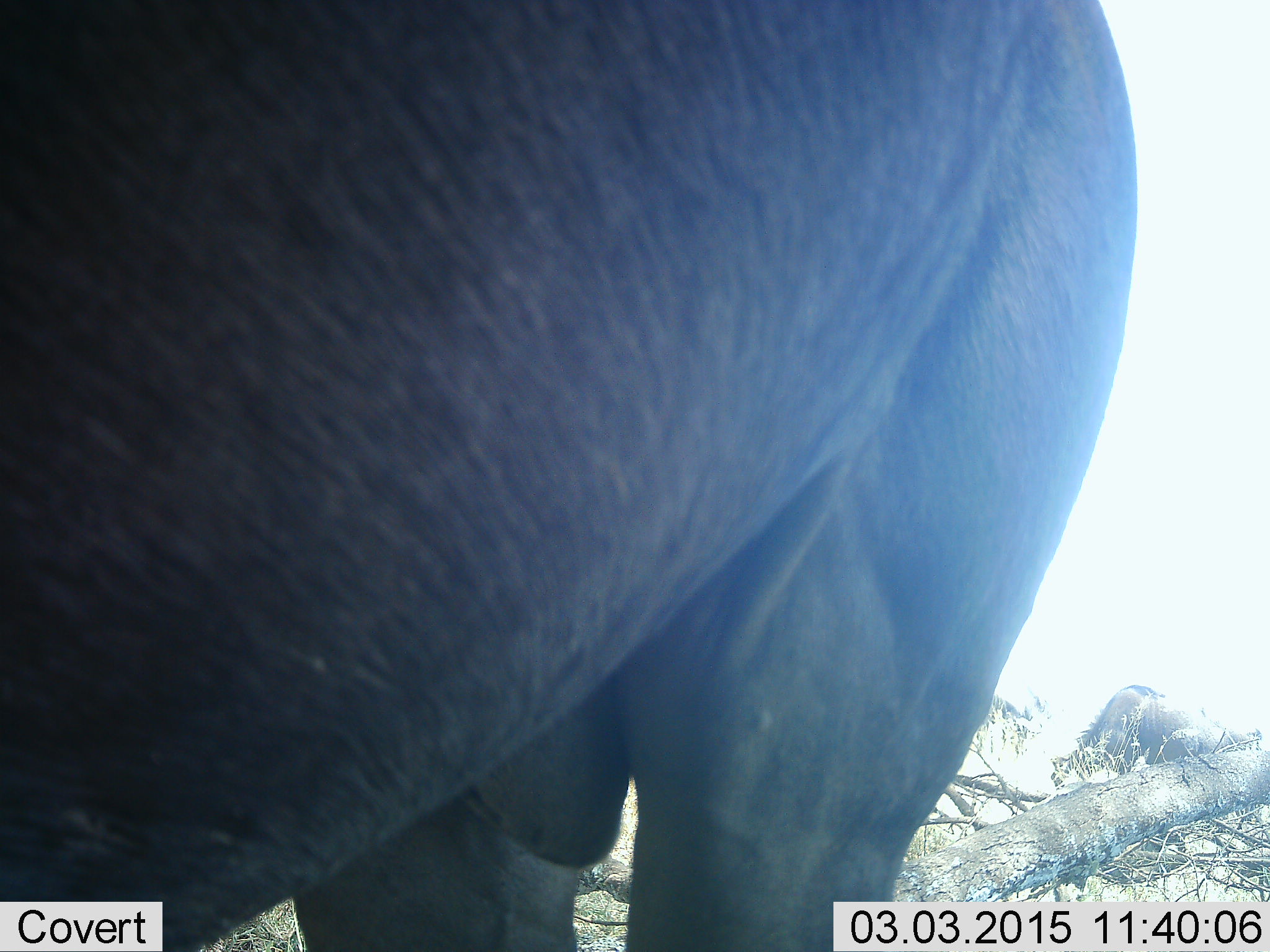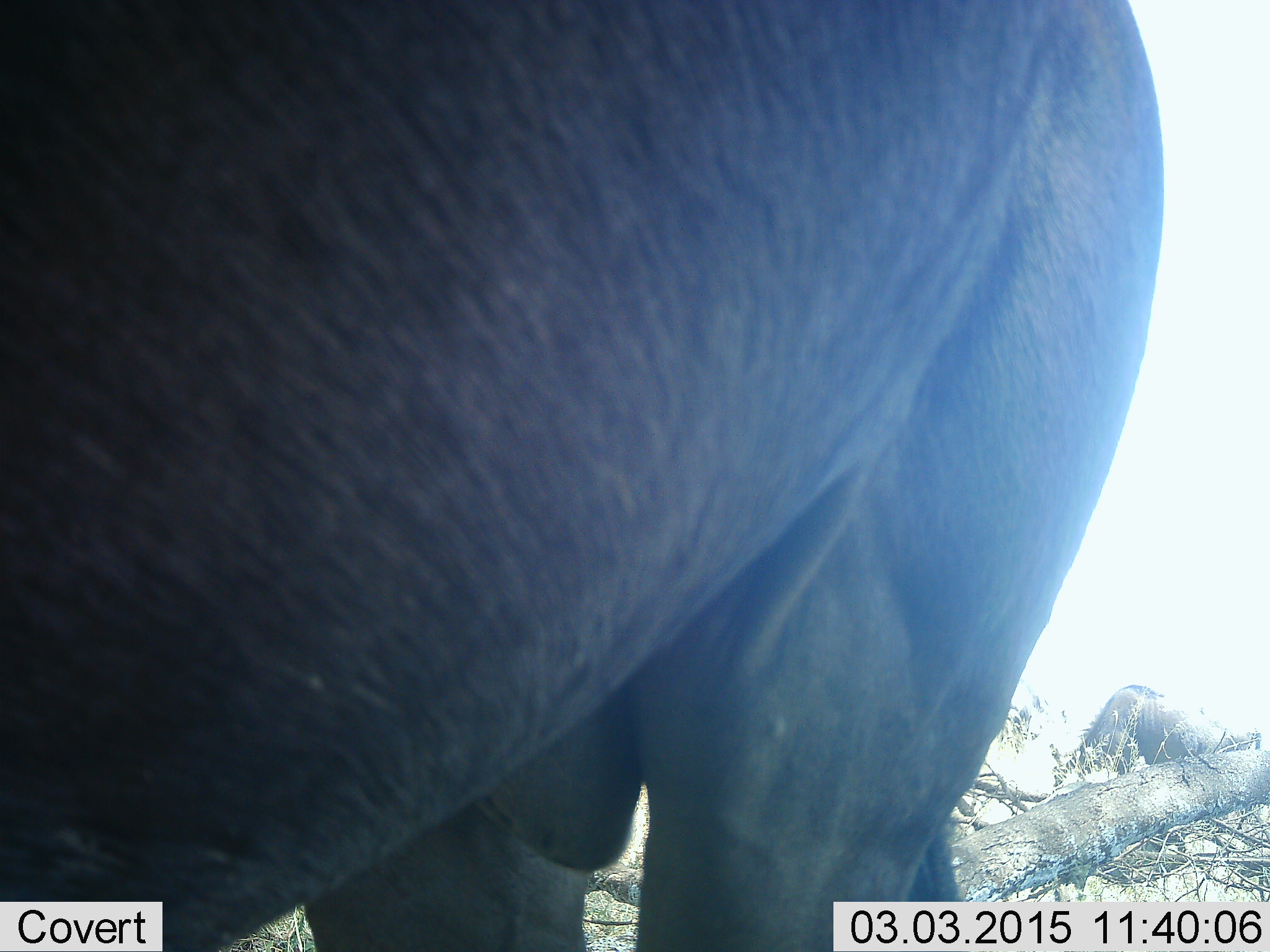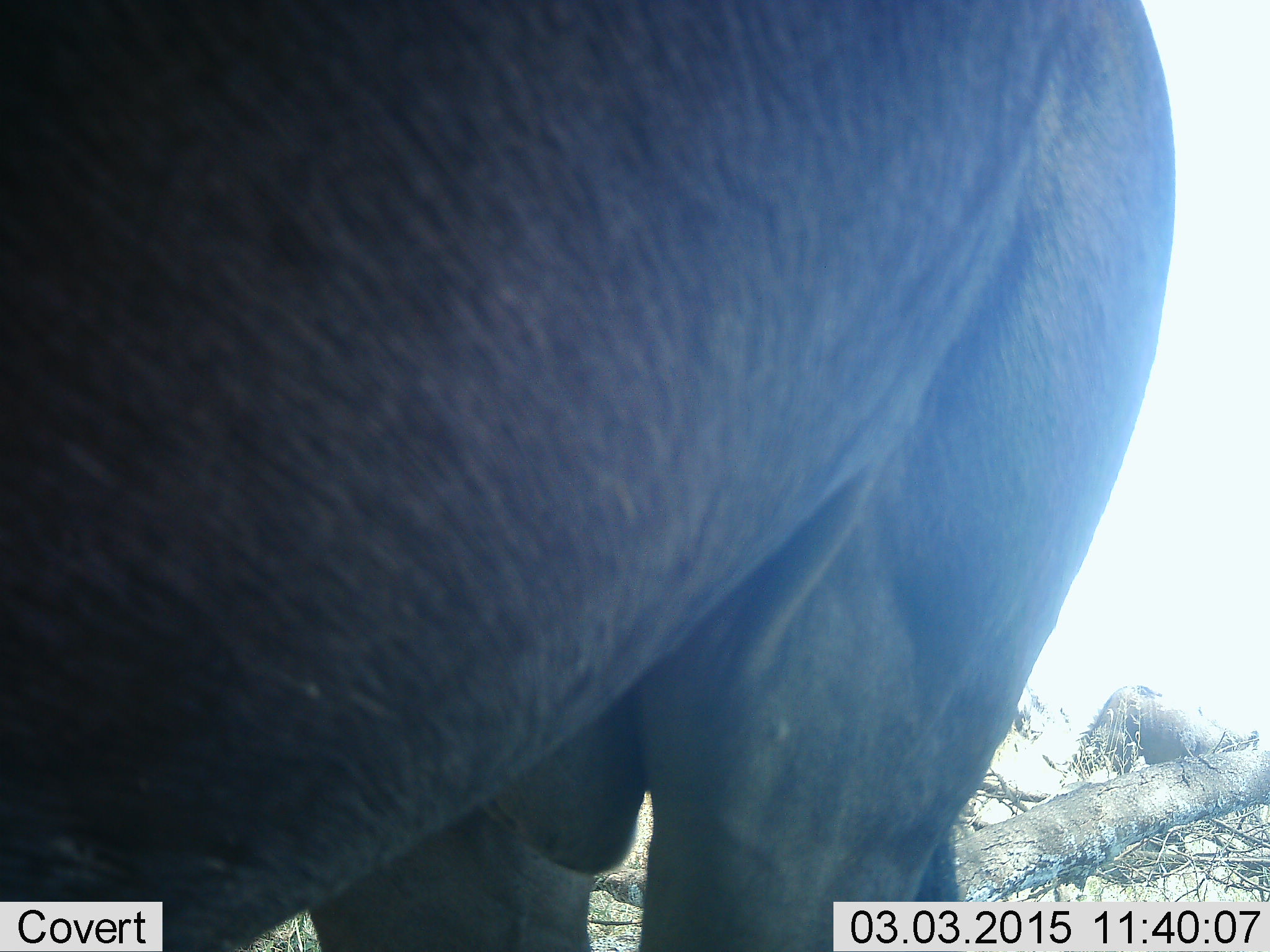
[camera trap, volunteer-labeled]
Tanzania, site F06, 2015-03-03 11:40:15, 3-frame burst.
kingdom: Animalia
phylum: Chordata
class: Mammalia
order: Artiodactyla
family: Bovidae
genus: Connochaetes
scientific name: Connochaetes taurinus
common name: blue wildebeest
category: wildebeest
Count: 2.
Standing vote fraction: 91%.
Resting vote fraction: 18%.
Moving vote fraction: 0%.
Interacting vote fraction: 0%.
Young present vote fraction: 0%.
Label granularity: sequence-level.